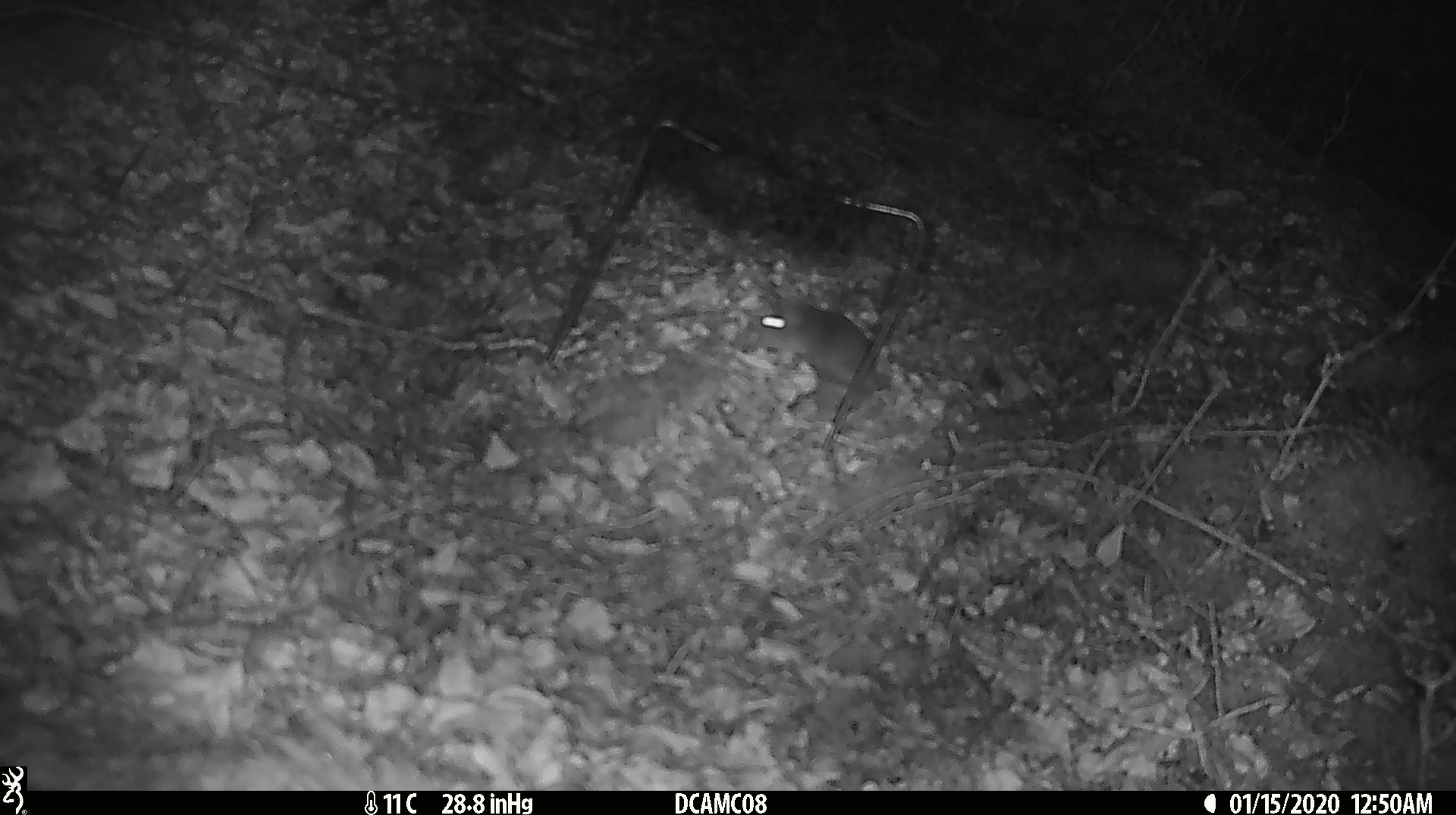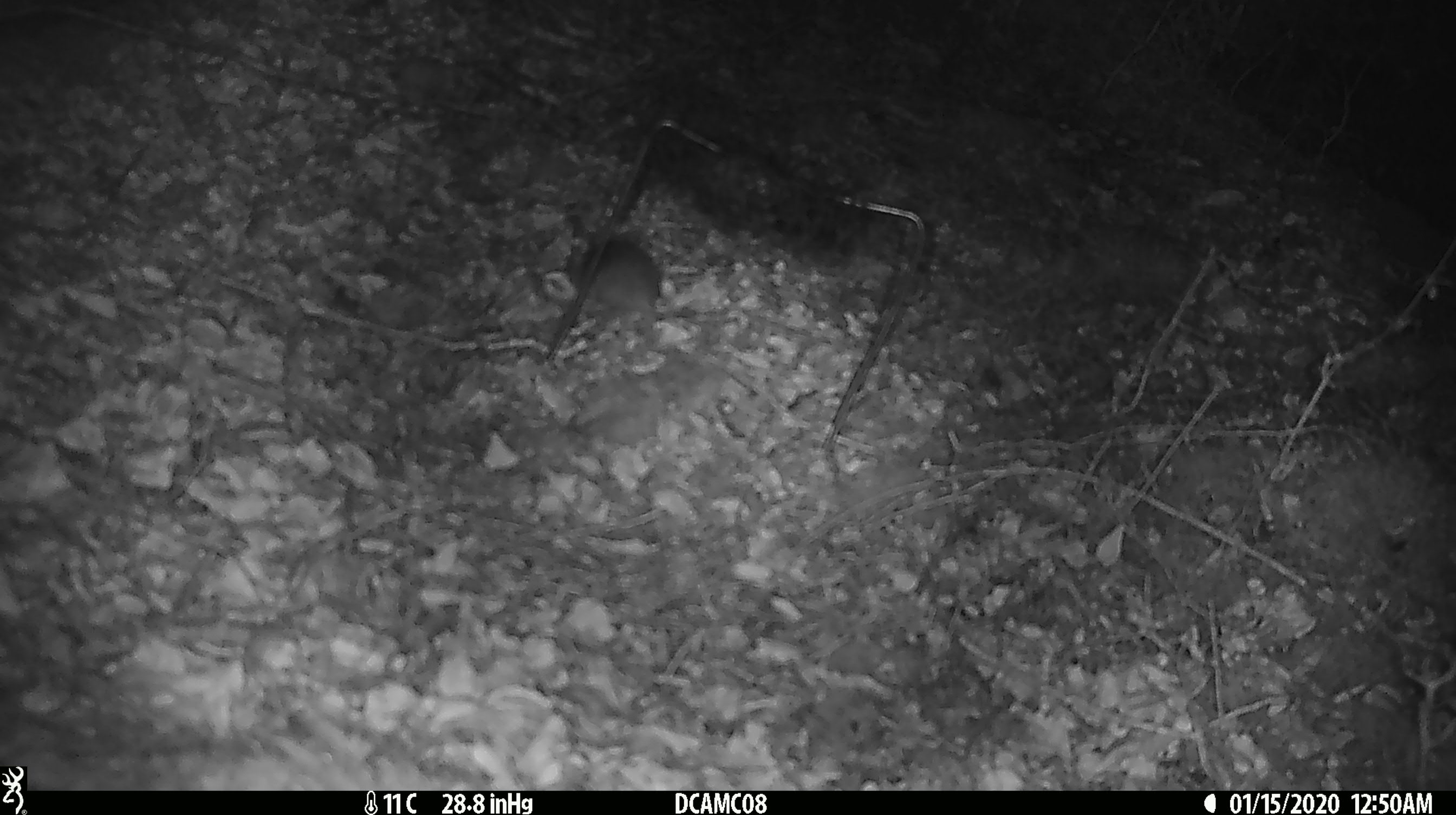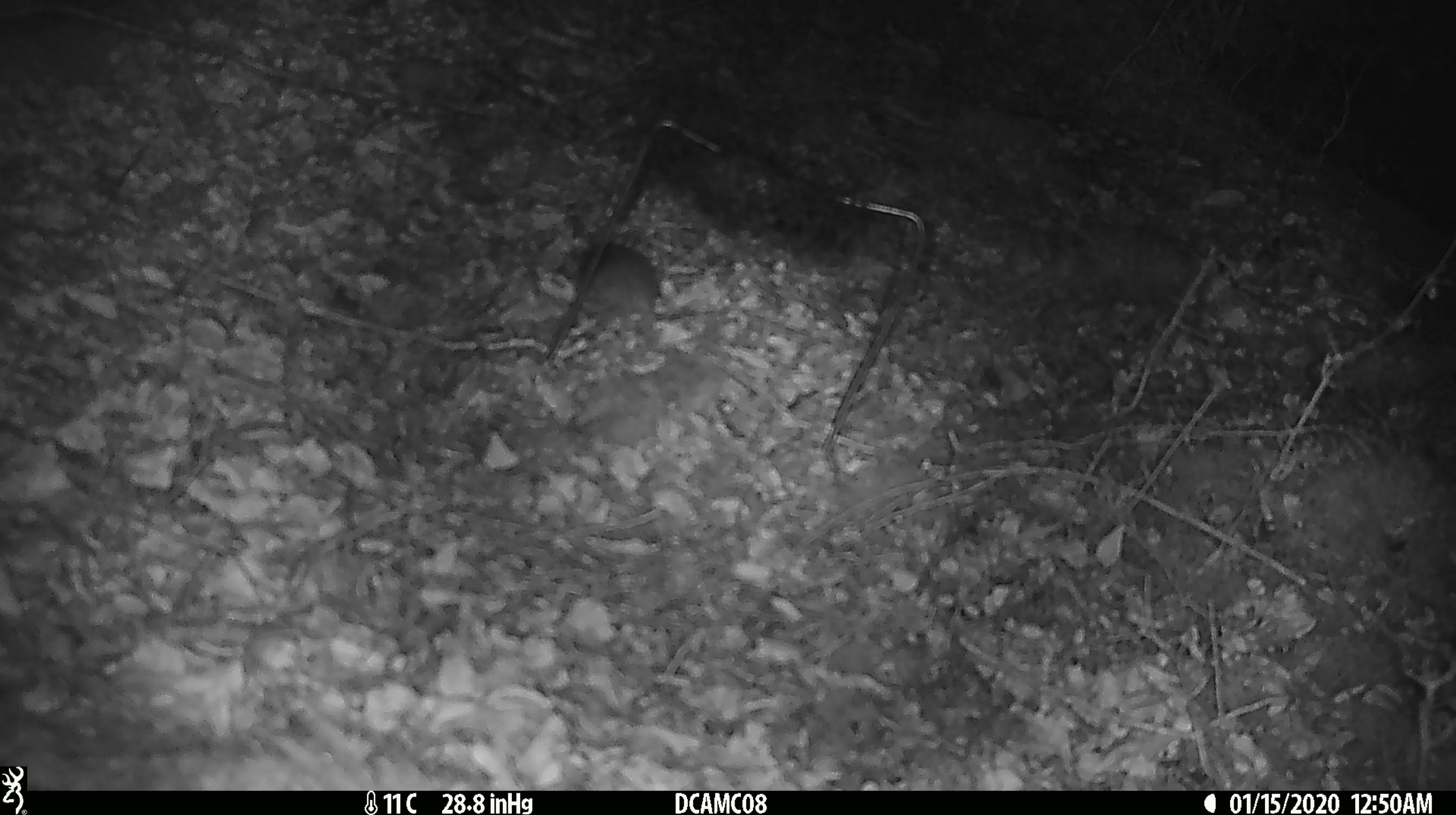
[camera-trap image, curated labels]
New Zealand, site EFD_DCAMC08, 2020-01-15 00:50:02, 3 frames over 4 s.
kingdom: Animalia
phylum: Chordata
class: Mammalia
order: Rodentia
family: Muridae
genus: Mus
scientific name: Mus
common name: mouse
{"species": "mouse (Mus)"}